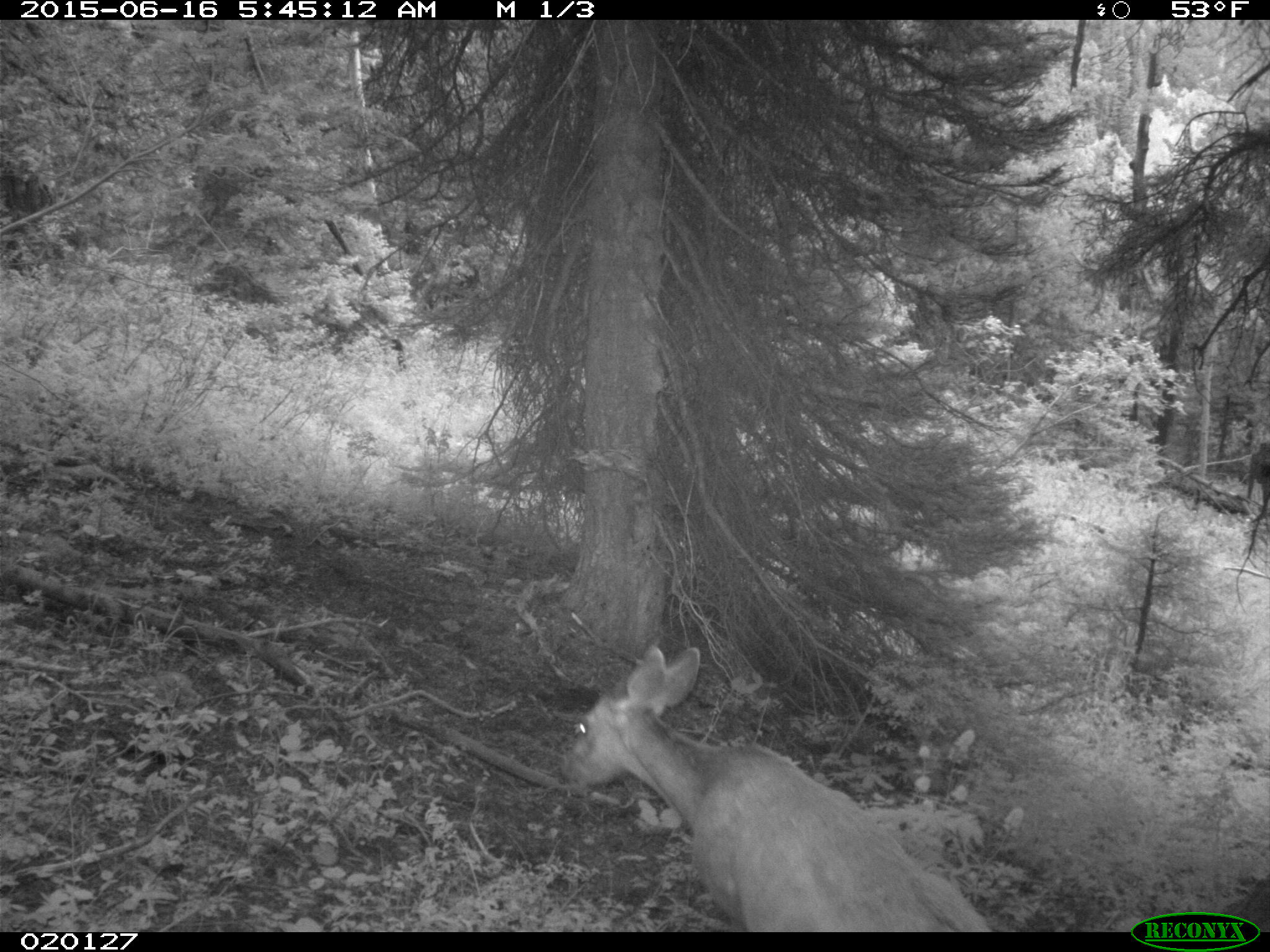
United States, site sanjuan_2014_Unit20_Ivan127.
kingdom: Animalia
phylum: Chordata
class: Mammalia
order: Artiodactyla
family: Cervidae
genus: Odocoileus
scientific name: Odocoileus hemionus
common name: mule deer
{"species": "Odocoileus hemionus (mule deer)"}